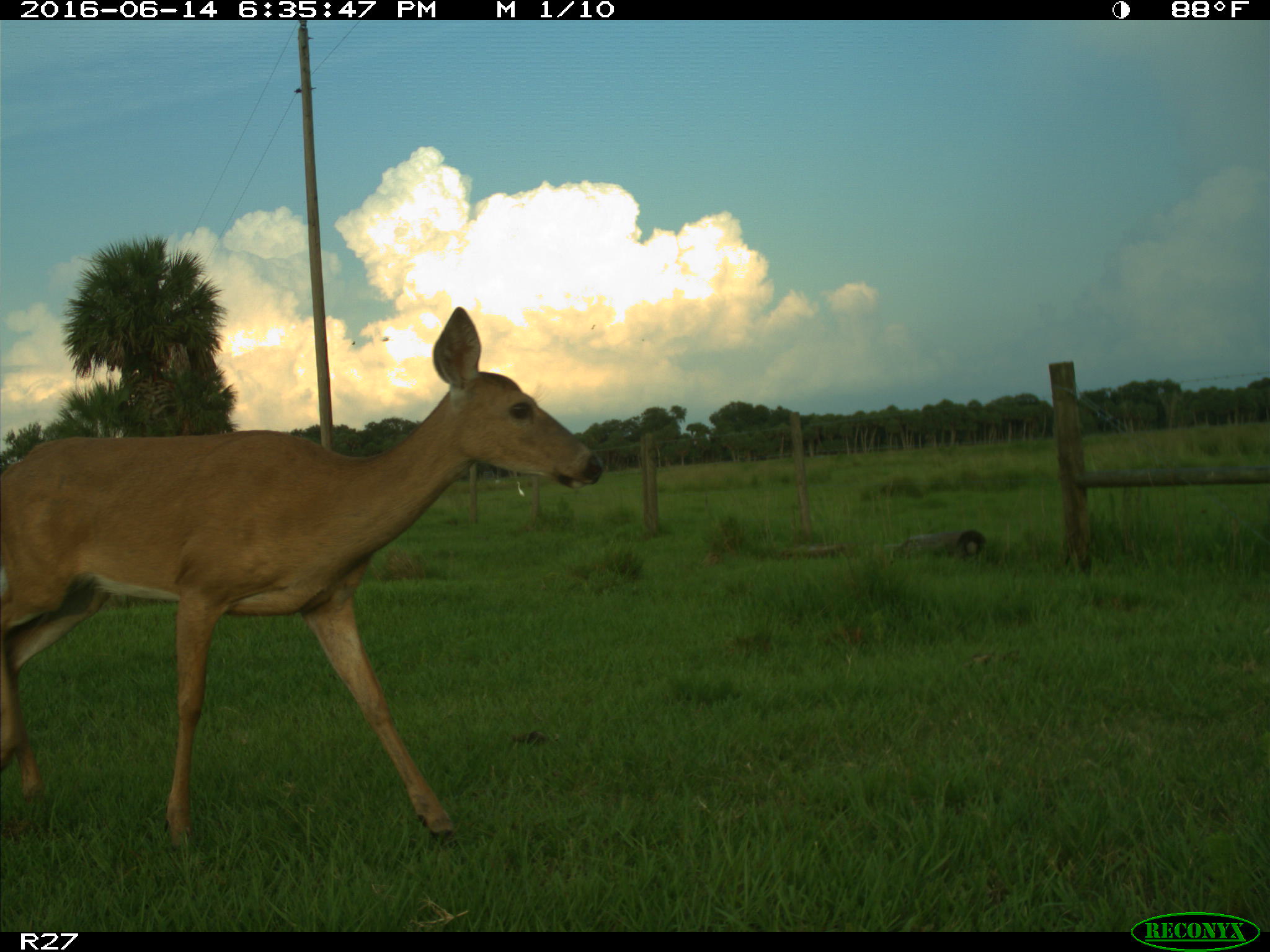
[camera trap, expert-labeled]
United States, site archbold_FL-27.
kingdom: Animalia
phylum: Chordata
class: Mammalia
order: Artiodactyla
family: Cervidae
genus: Odocoileus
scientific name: Odocoileus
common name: deer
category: unidentified deer